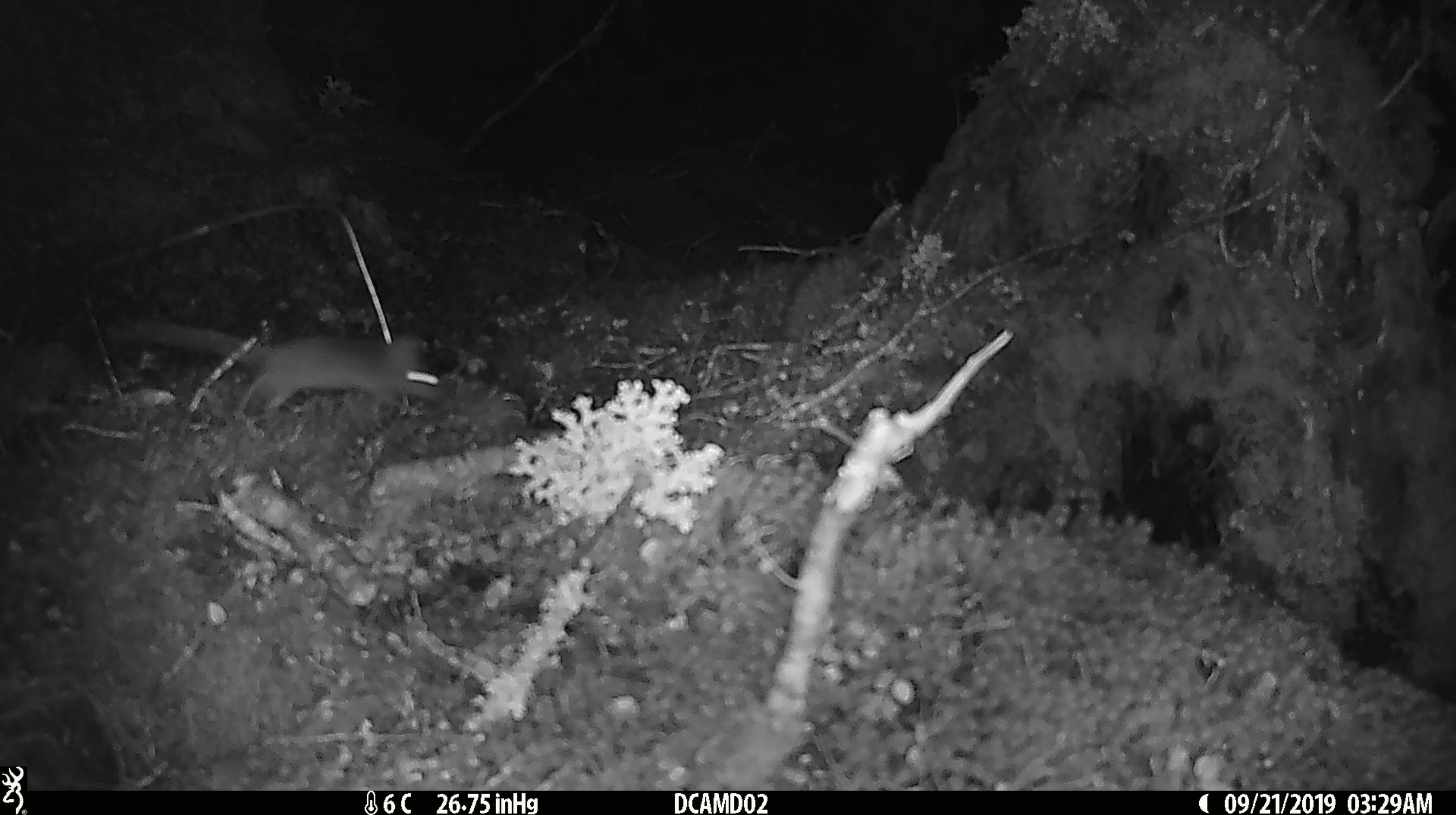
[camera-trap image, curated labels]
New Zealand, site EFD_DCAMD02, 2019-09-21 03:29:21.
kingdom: Animalia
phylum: Chordata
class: Mammalia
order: Rodentia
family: Muridae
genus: Mus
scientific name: Mus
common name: mouse